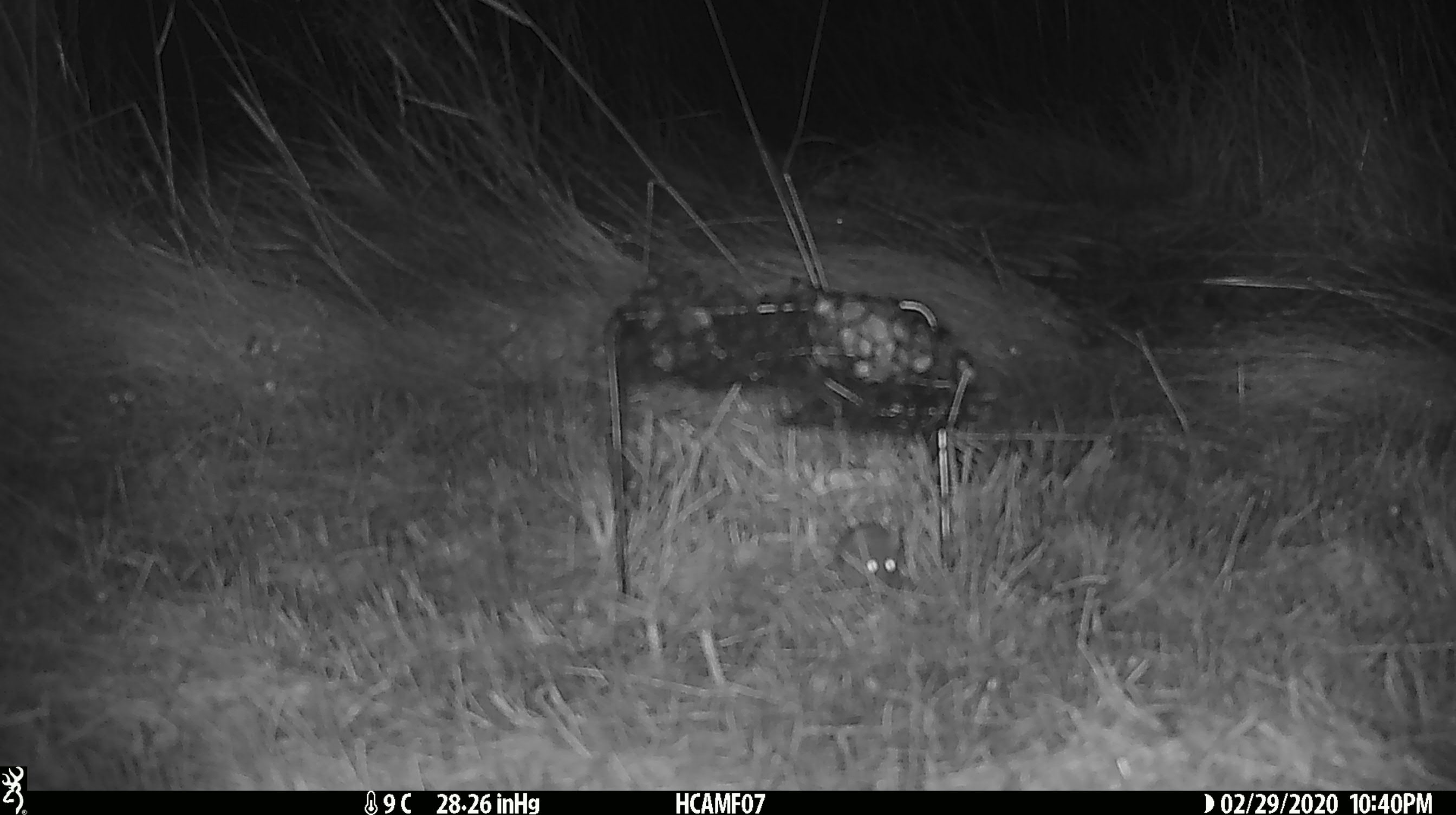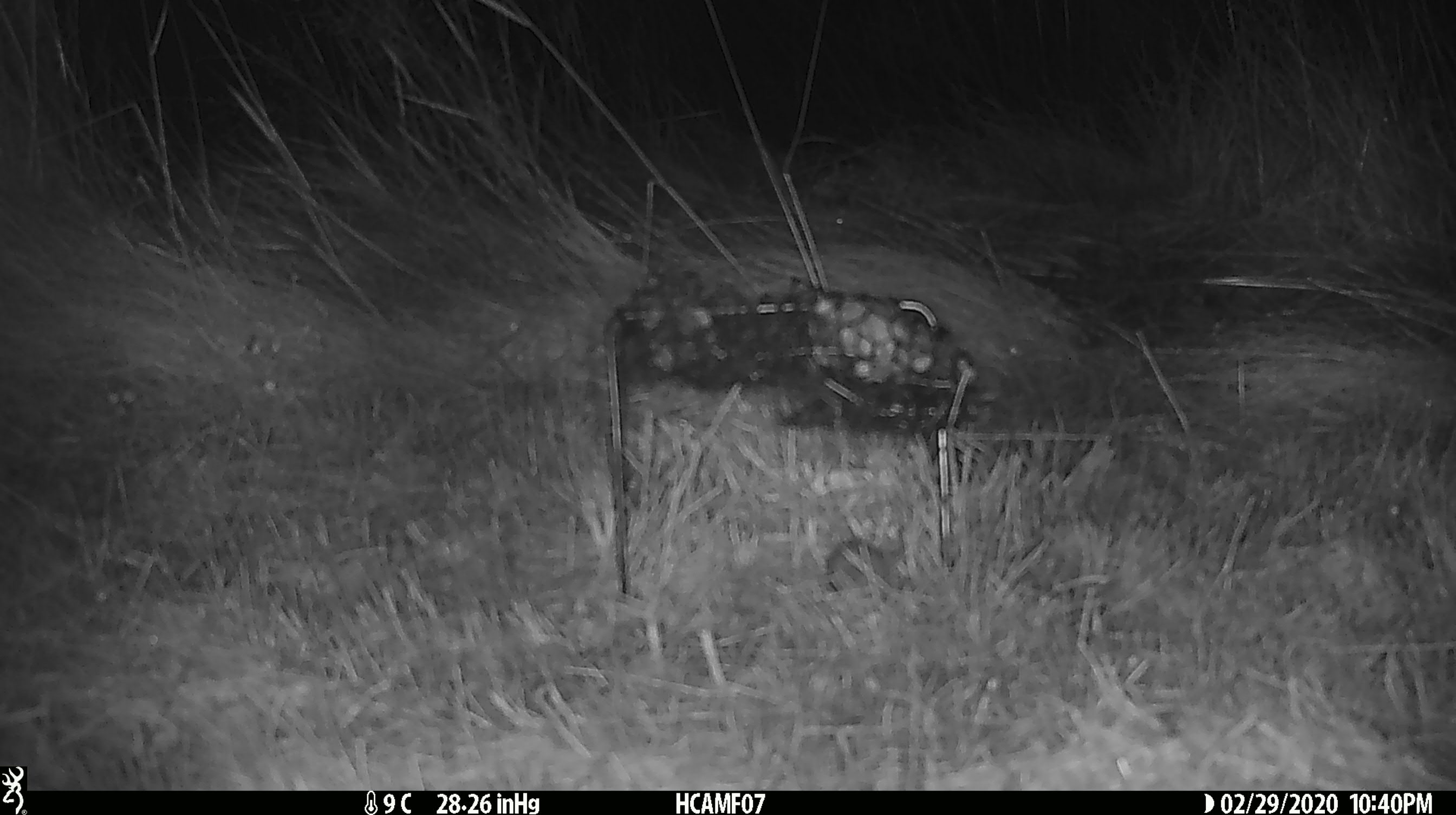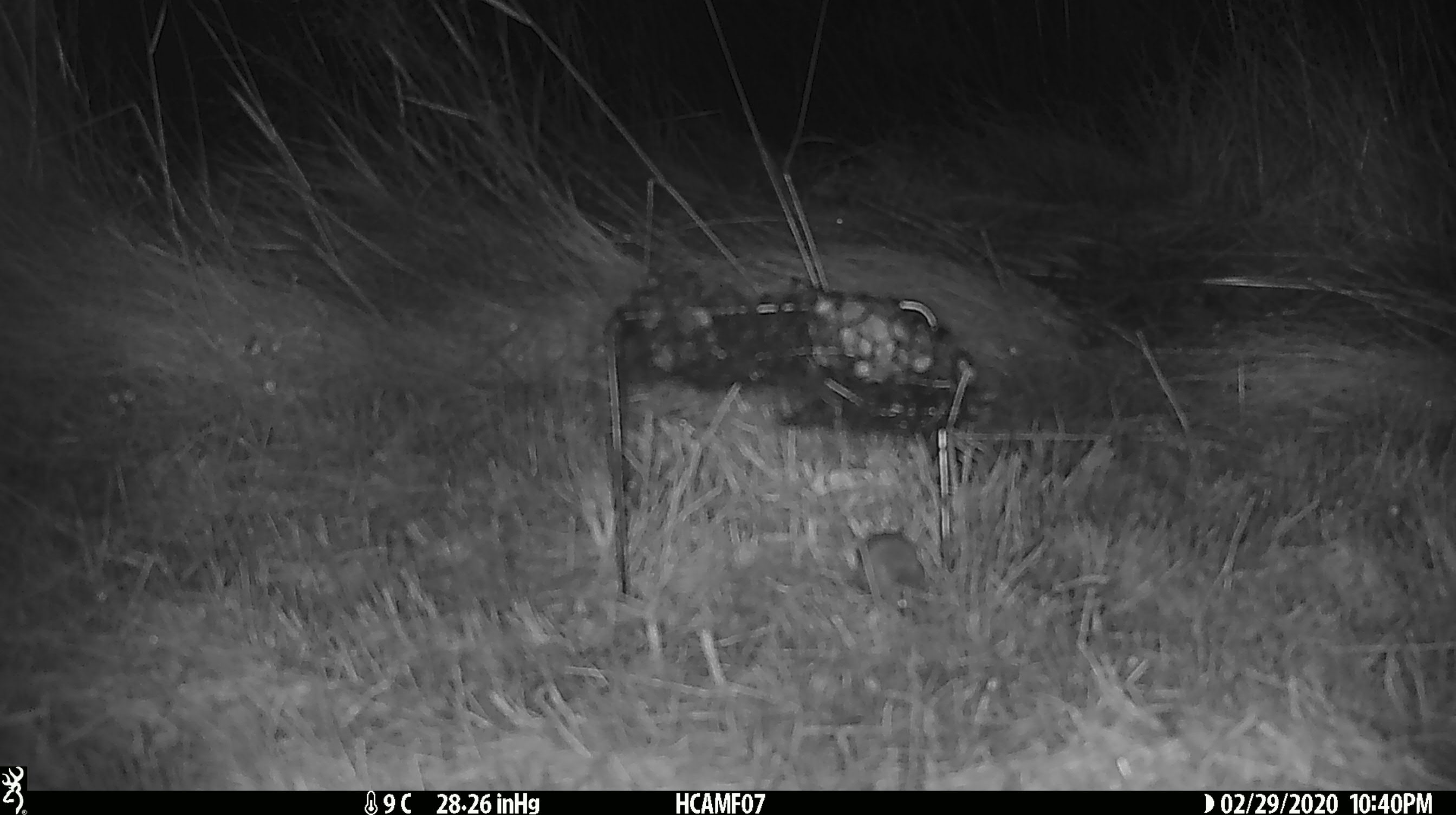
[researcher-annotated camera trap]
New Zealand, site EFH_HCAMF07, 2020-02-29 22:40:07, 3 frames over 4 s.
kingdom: Animalia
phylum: Chordata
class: Mammalia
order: Rodentia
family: Muridae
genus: Mus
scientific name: Mus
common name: mouse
Mouse (Mus).